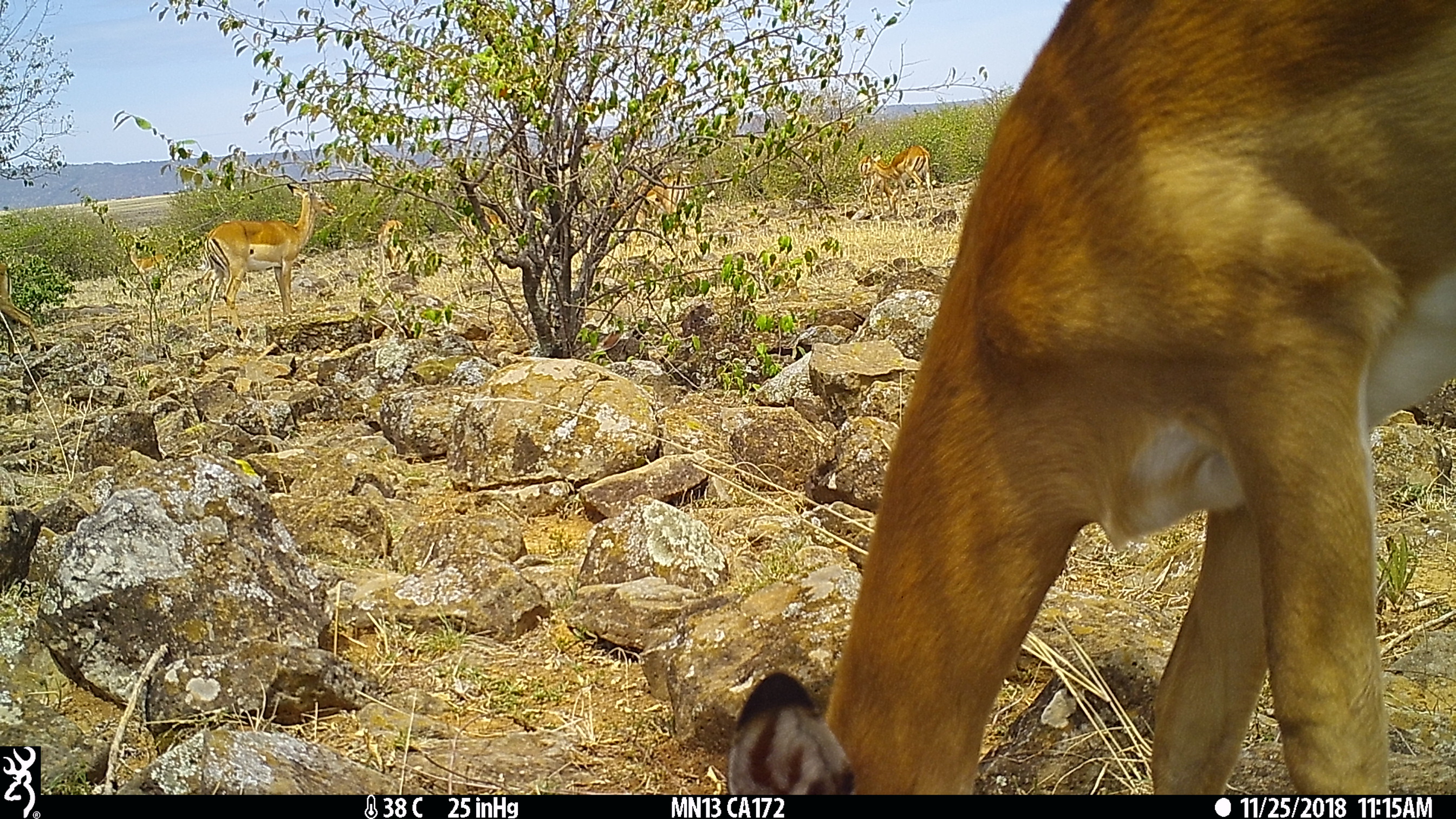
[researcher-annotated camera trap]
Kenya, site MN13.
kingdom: Animalia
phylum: Chordata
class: Mammalia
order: Artiodactyla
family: Bovidae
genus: Aepyceros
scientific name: Aepyceros melampus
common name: impala